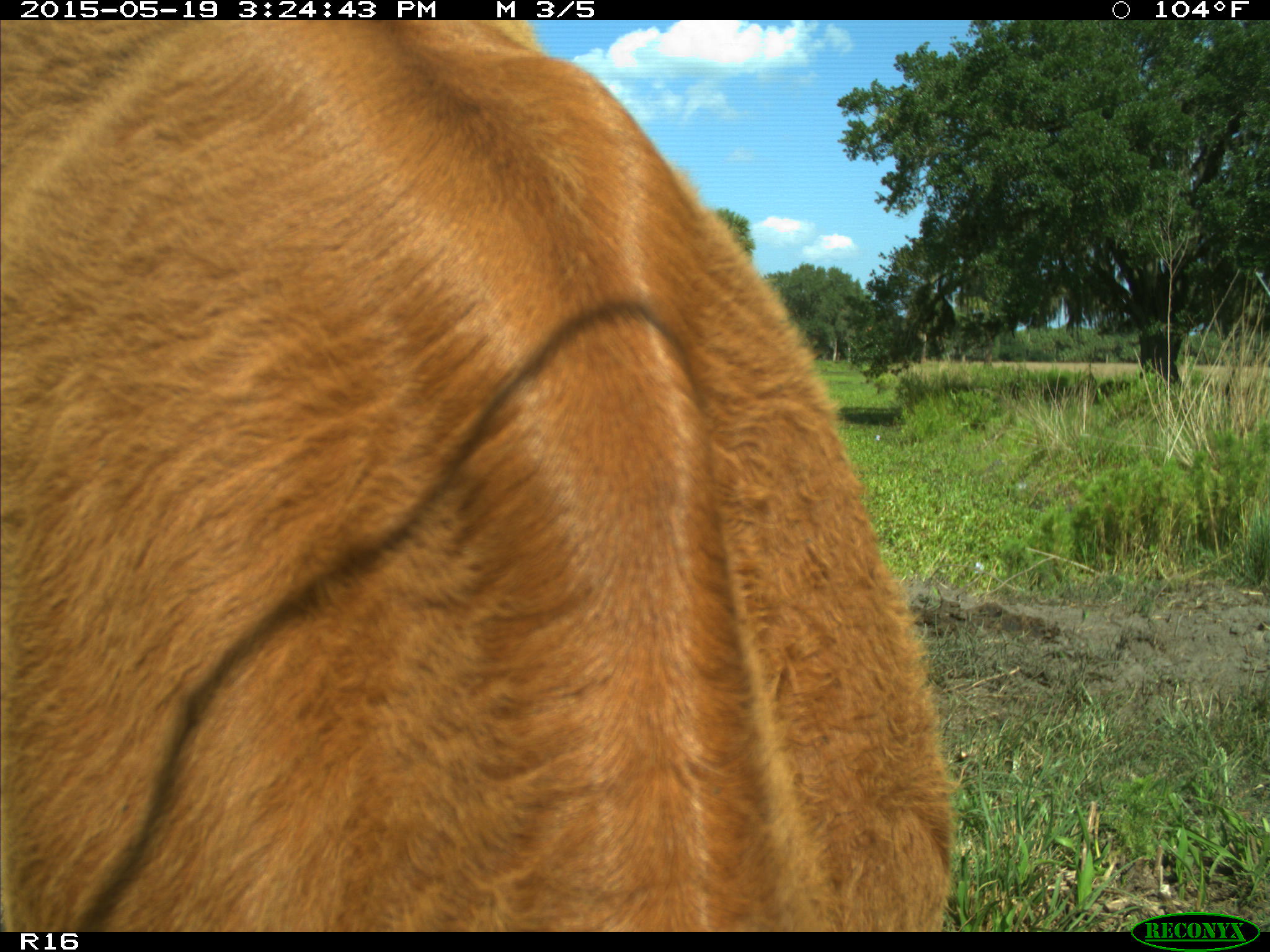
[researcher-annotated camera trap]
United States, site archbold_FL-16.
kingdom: Animalia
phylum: Chordata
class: Mammalia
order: Artiodactyla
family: Bovidae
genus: Bos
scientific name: Bos taurus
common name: domestic cow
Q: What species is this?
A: Bos taurus (domestic cow).